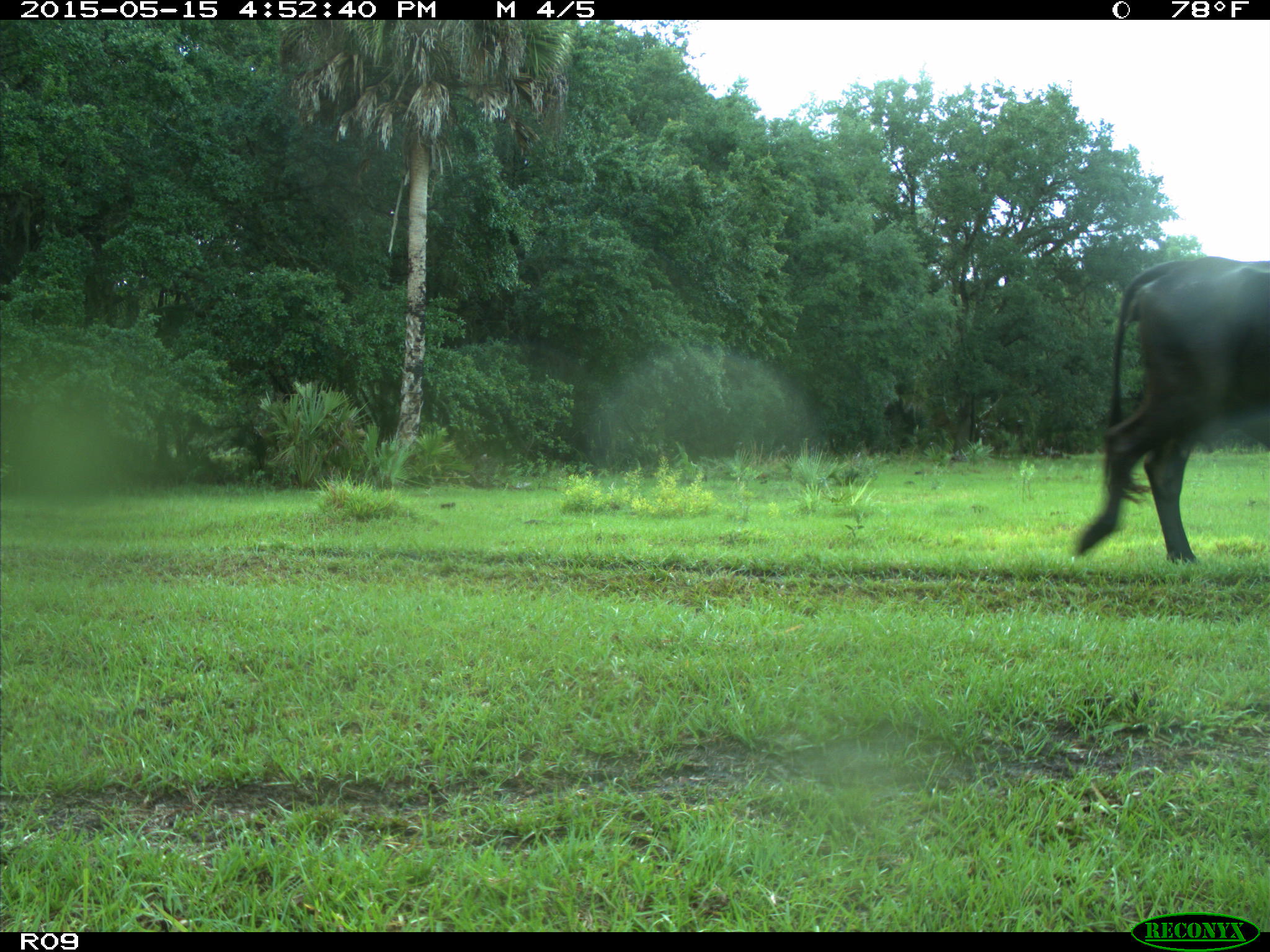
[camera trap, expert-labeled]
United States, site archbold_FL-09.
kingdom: Animalia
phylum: Chordata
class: Mammalia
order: Artiodactyla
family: Bovidae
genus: Bos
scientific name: Bos taurus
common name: domestic cow